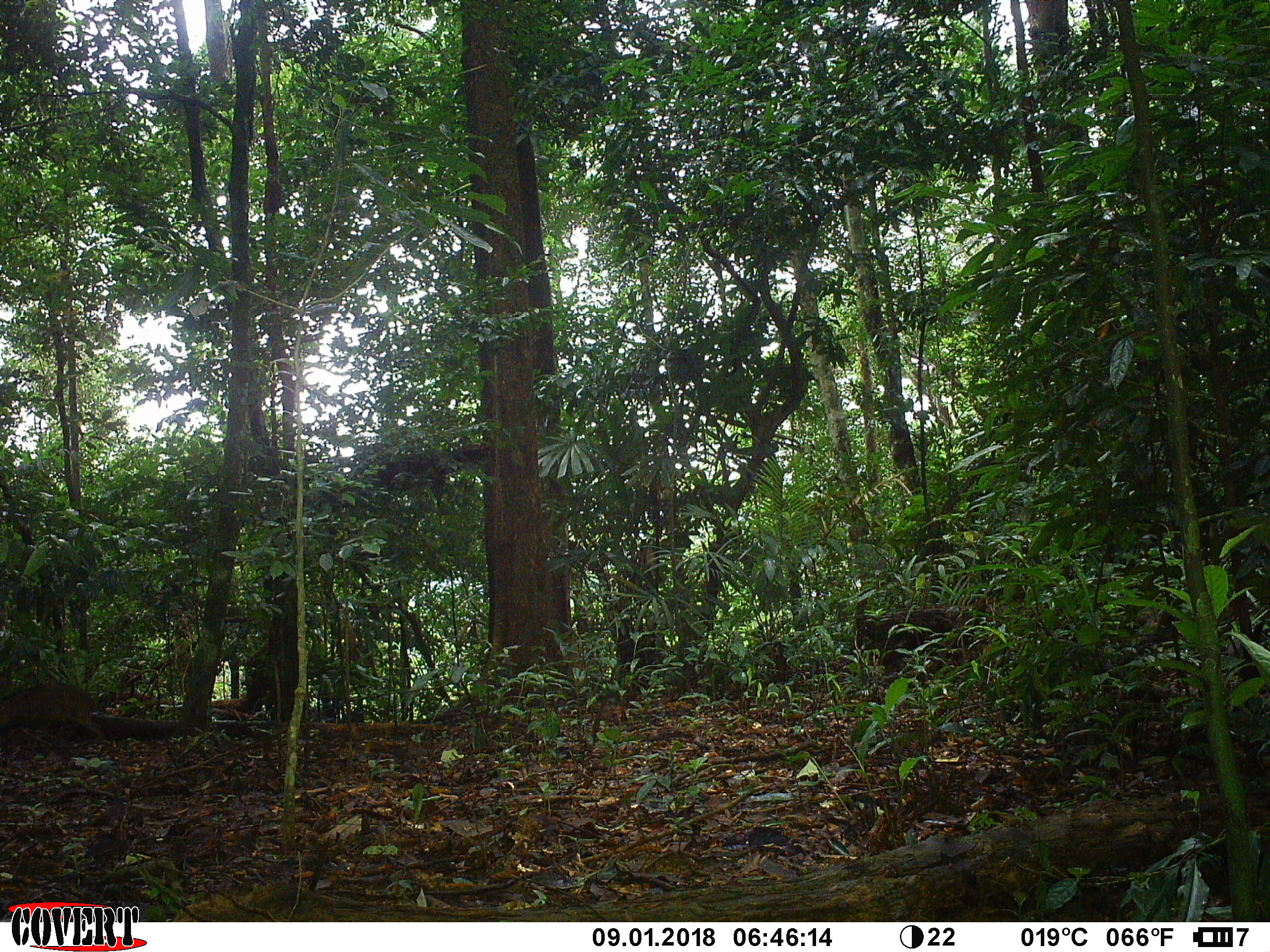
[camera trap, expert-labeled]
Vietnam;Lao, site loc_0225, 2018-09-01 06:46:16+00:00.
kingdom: Animalia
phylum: Chordata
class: Mammalia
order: Artiodactyla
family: Suidae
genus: Sus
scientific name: Sus scrofa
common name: eurasian wild pig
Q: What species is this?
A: Eurasian wild pig (Sus scrofa).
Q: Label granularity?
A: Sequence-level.